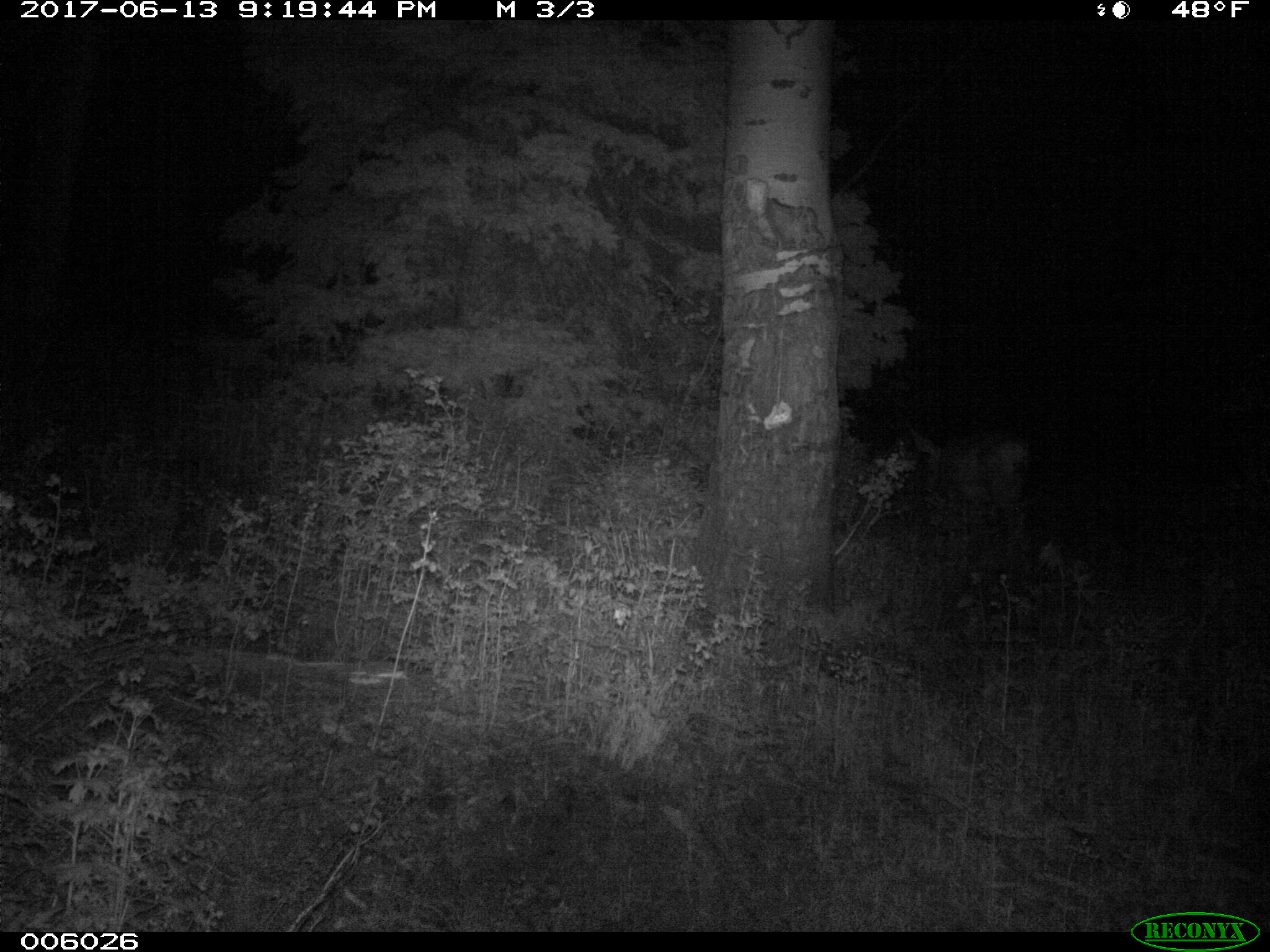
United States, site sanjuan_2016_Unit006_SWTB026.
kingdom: Animalia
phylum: Chordata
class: Mammalia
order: Artiodactyla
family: Cervidae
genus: Odocoileus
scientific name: Odocoileus hemionus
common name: mule deer